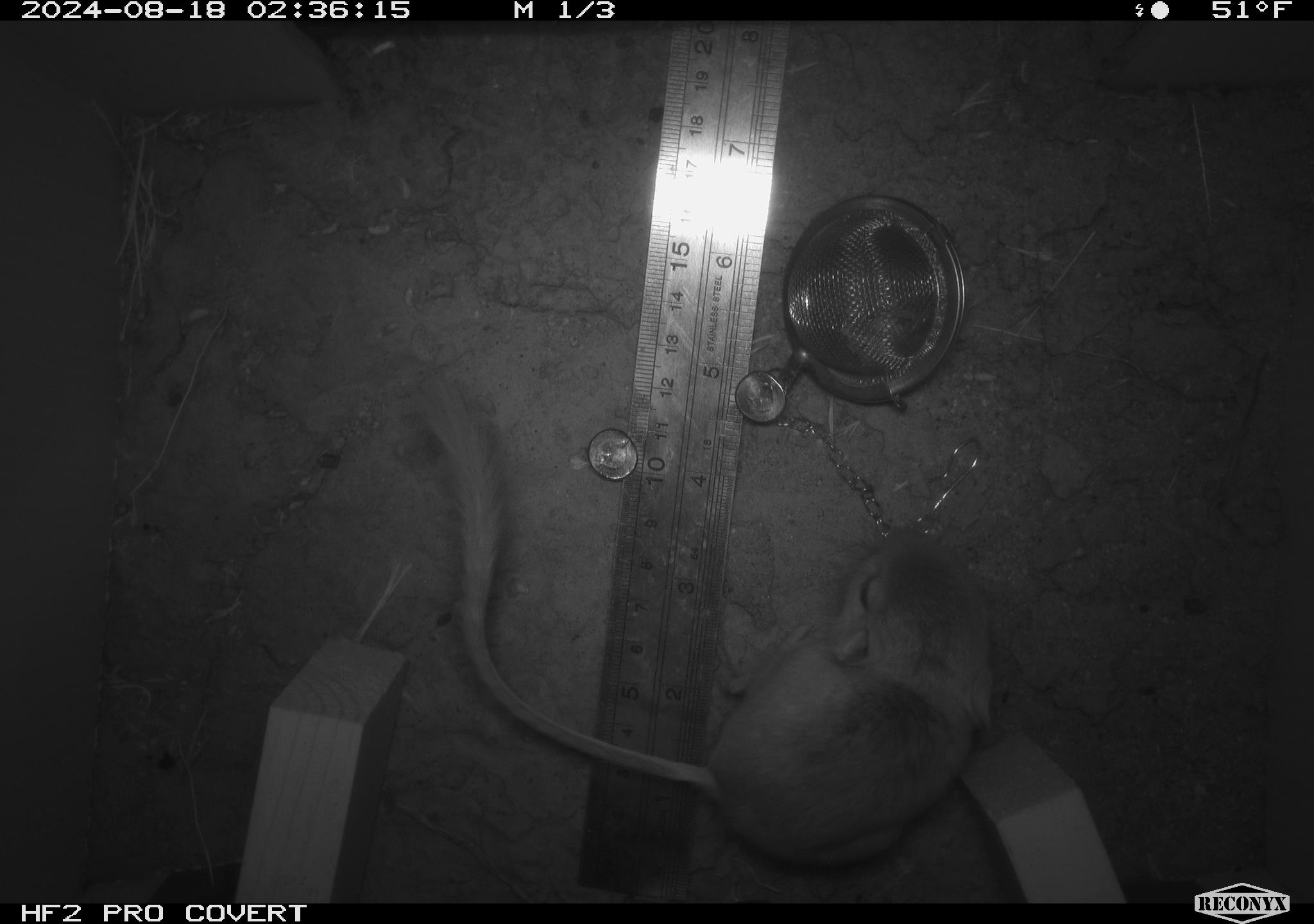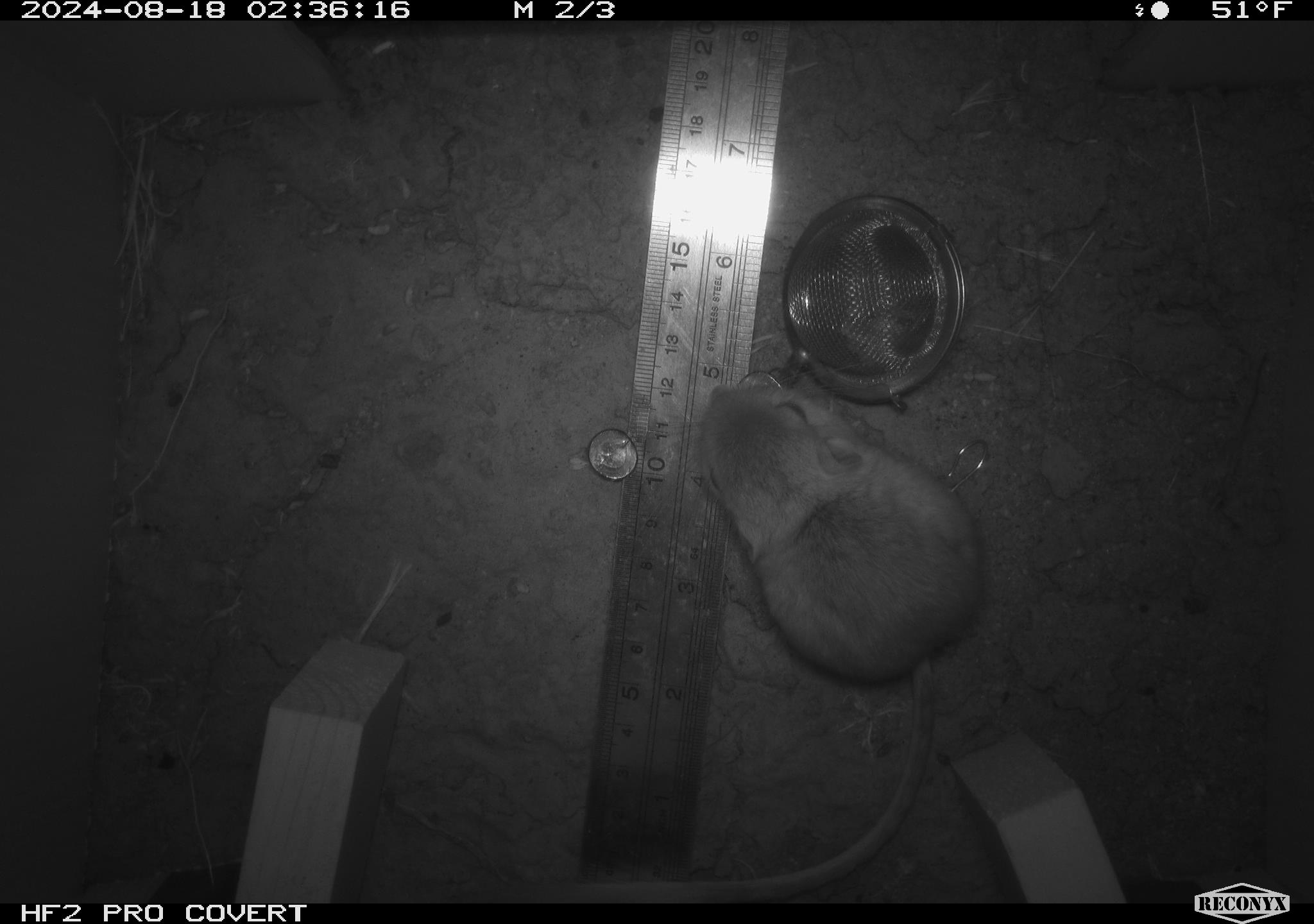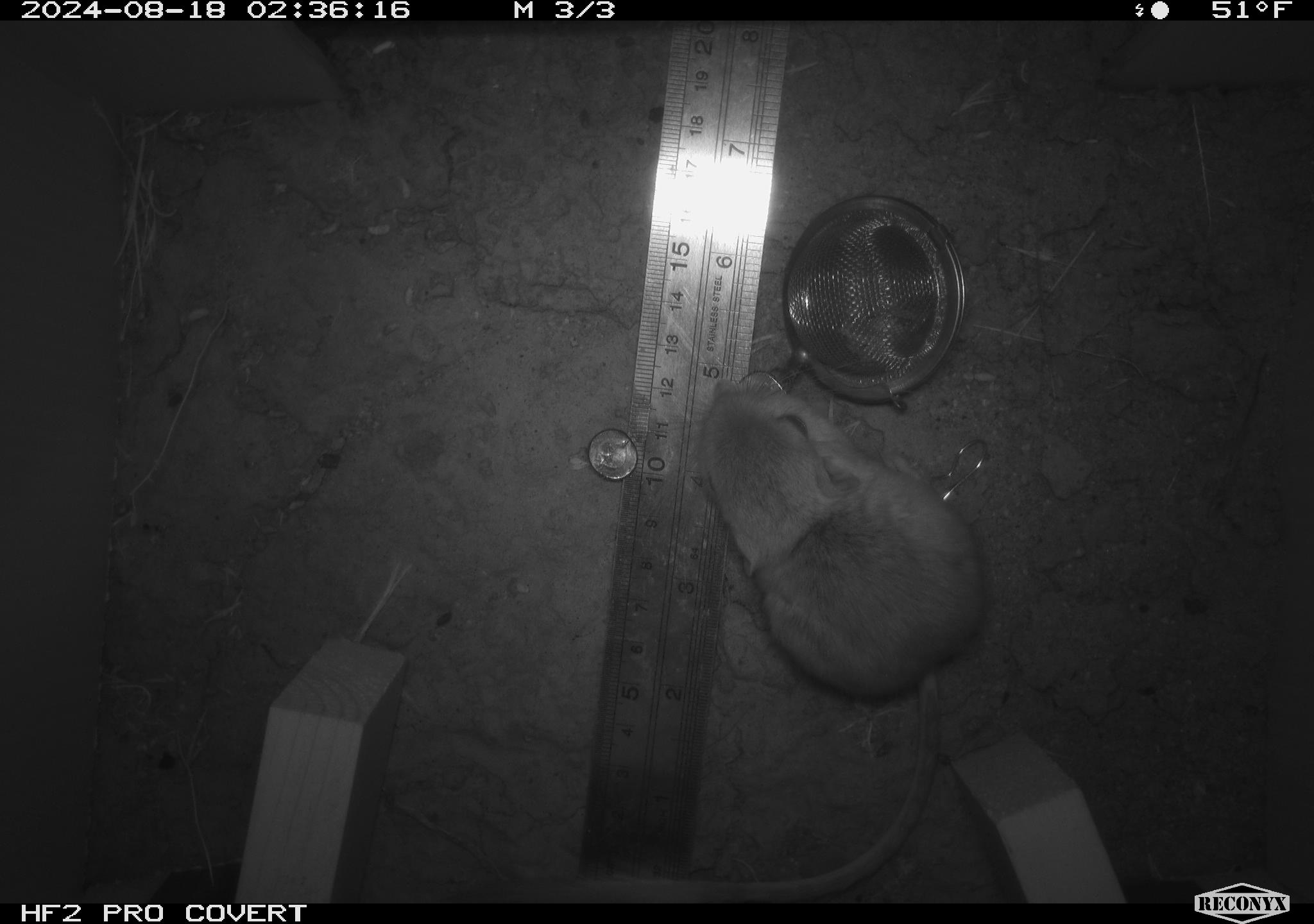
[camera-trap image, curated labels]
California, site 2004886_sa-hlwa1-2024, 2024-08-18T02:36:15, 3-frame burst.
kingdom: Animalia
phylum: Chordata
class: Mammalia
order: Rodentia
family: Heteromyidae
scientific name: Heteromyidae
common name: kangaroo rats and pocket mice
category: heteromyidae family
Heteromyidae family (kangaroo rats and pocket mice) (Heteromyidae).